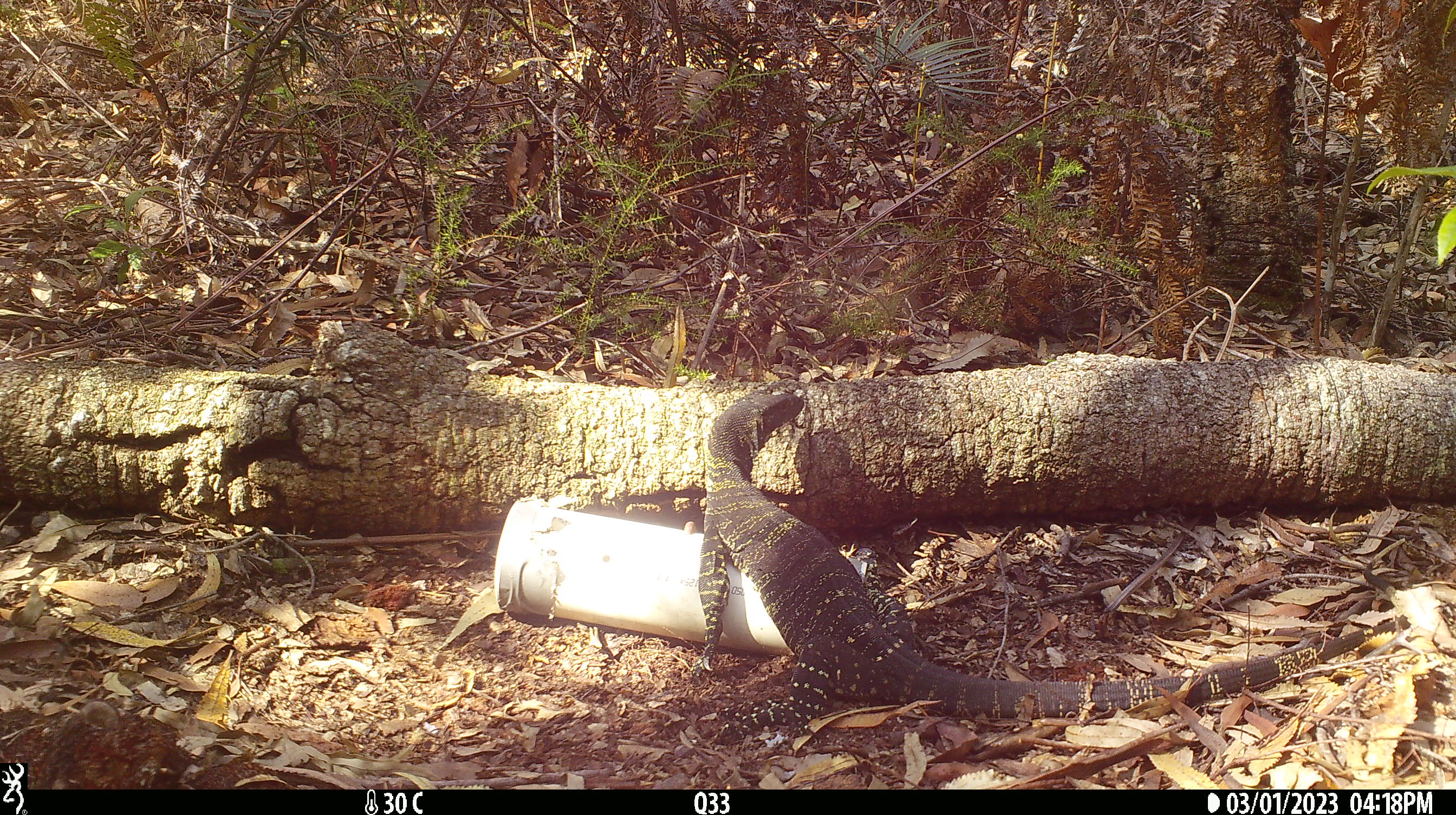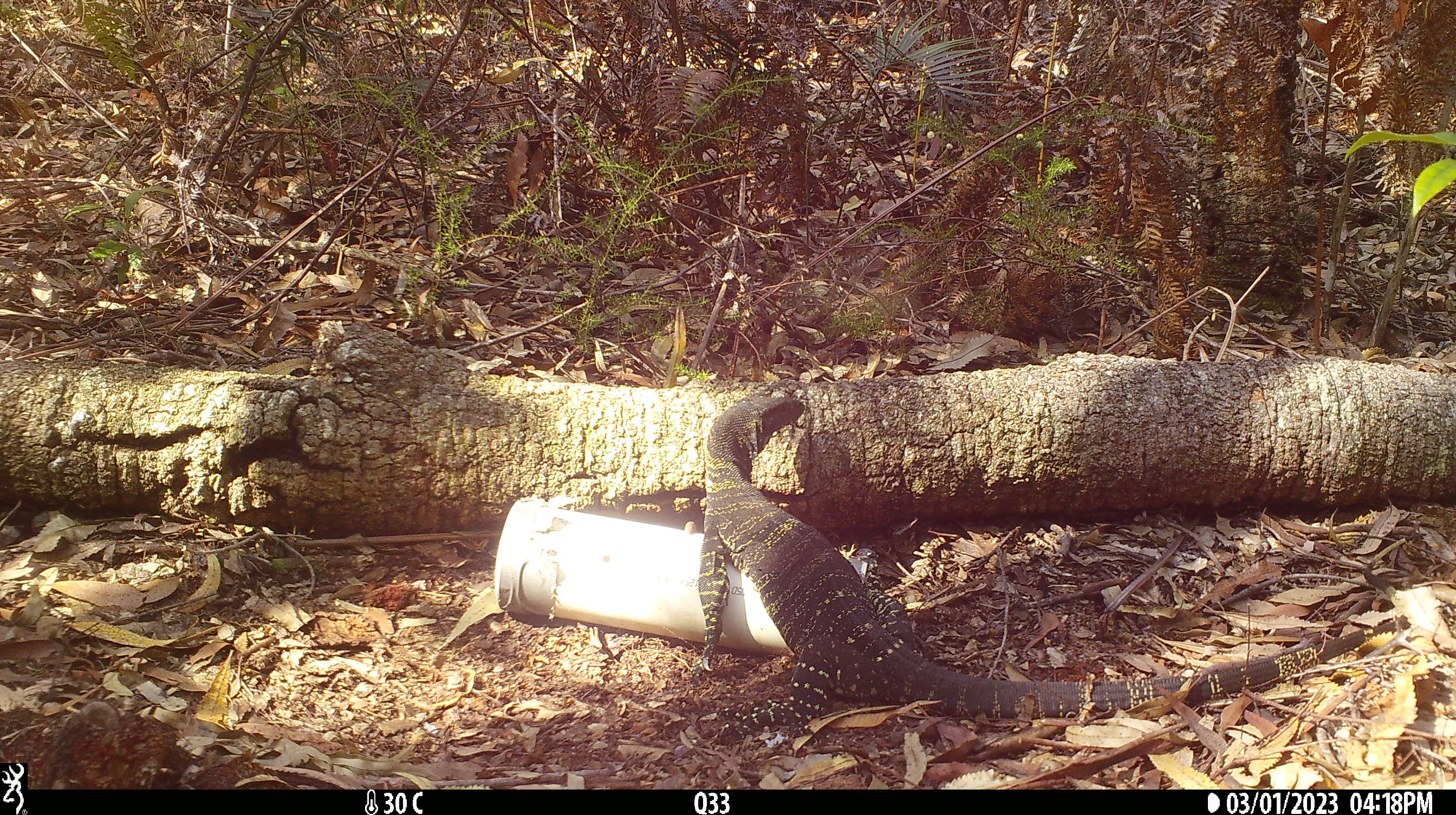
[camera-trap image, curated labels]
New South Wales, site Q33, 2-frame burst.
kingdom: Animalia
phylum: Chordata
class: Reptilia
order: Squamata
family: Varanidae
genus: Varanus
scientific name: Varanus varius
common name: lace monitor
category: goanna